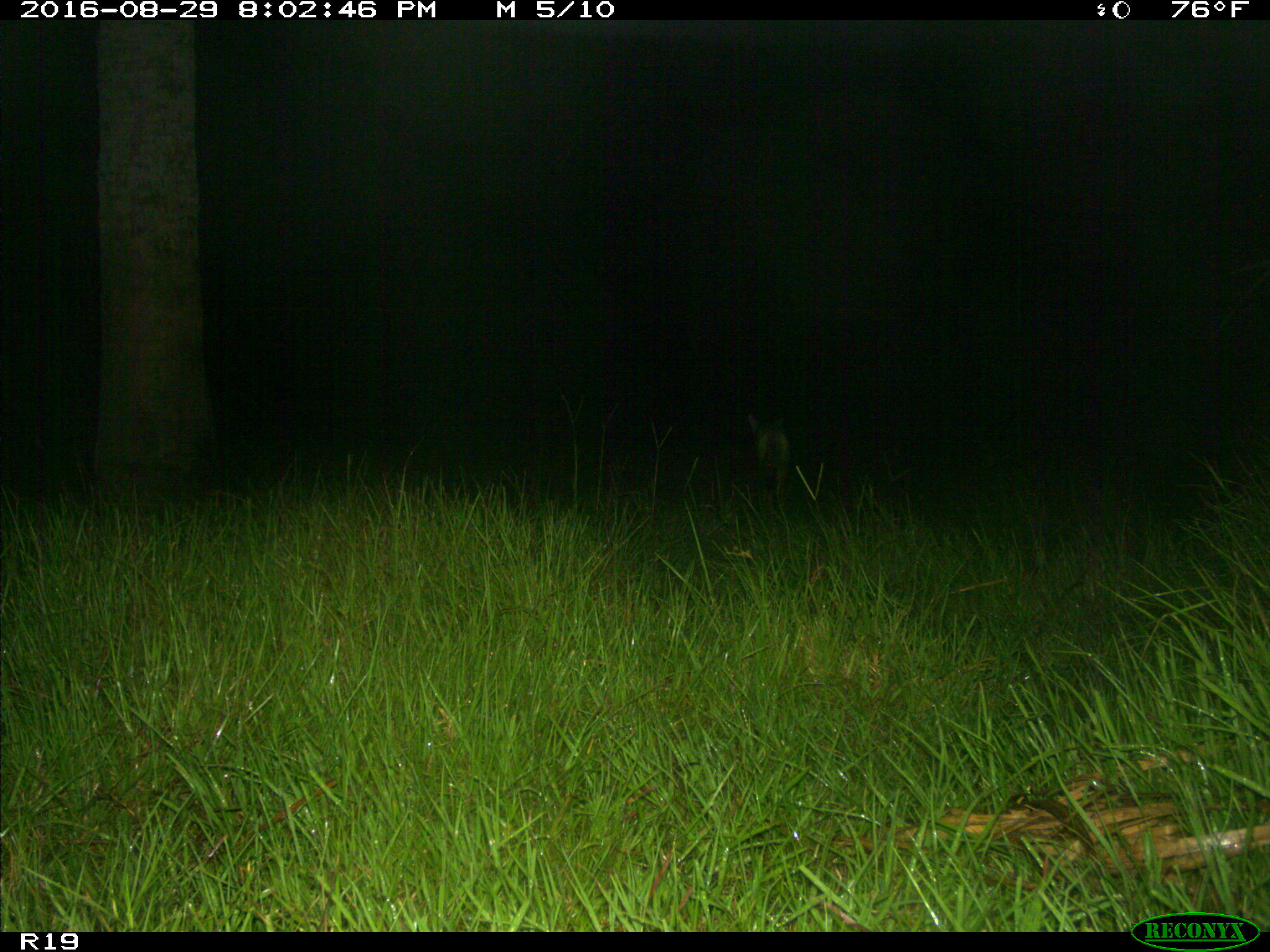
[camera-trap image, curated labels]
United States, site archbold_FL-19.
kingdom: Animalia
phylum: Chordata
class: Mammalia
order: Carnivora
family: Canidae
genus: Canis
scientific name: Canis latrans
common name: coyote